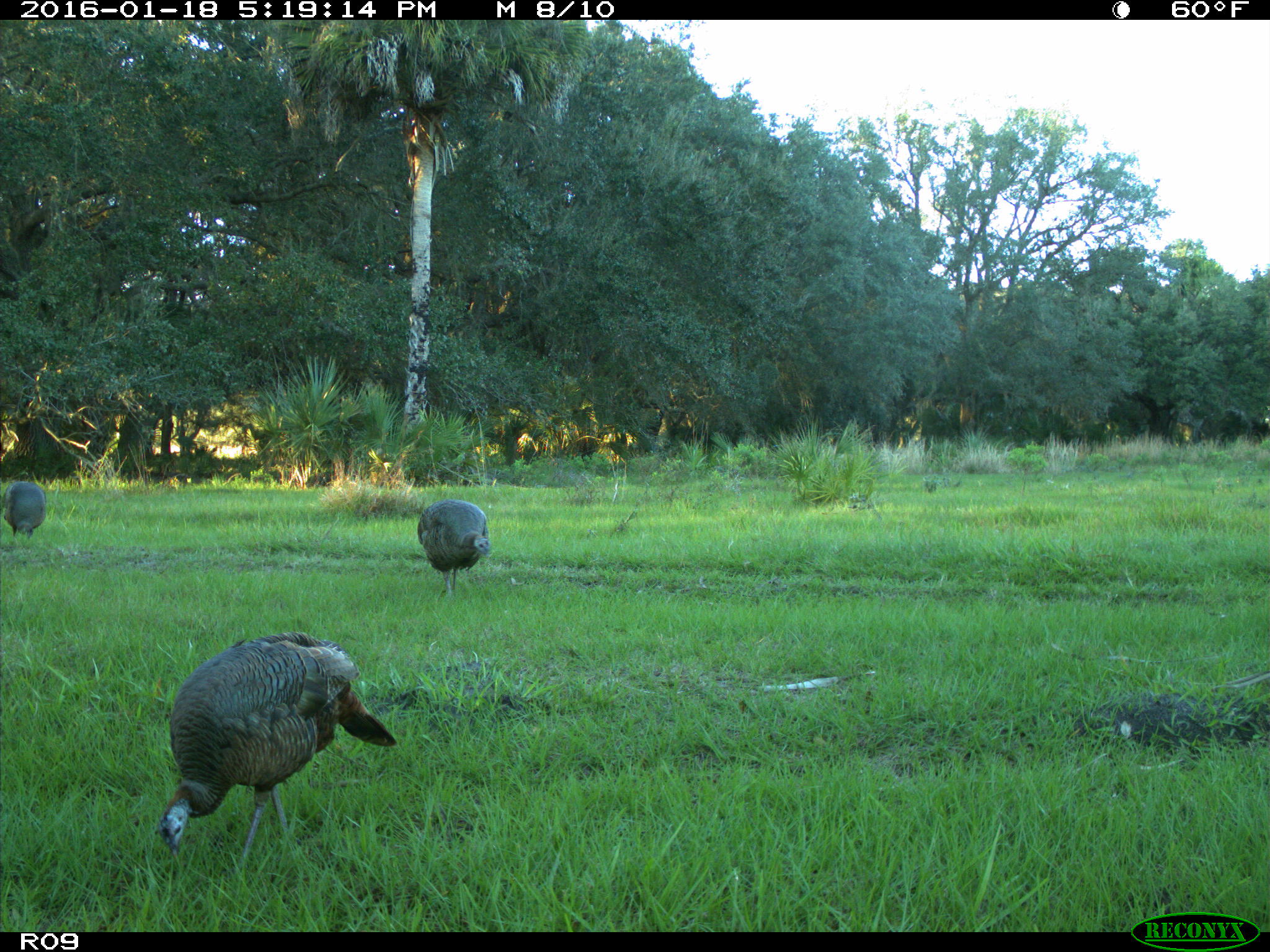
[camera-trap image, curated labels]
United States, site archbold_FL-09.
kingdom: Animalia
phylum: Chordata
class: Aves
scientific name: Aves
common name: birds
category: unidentified bird